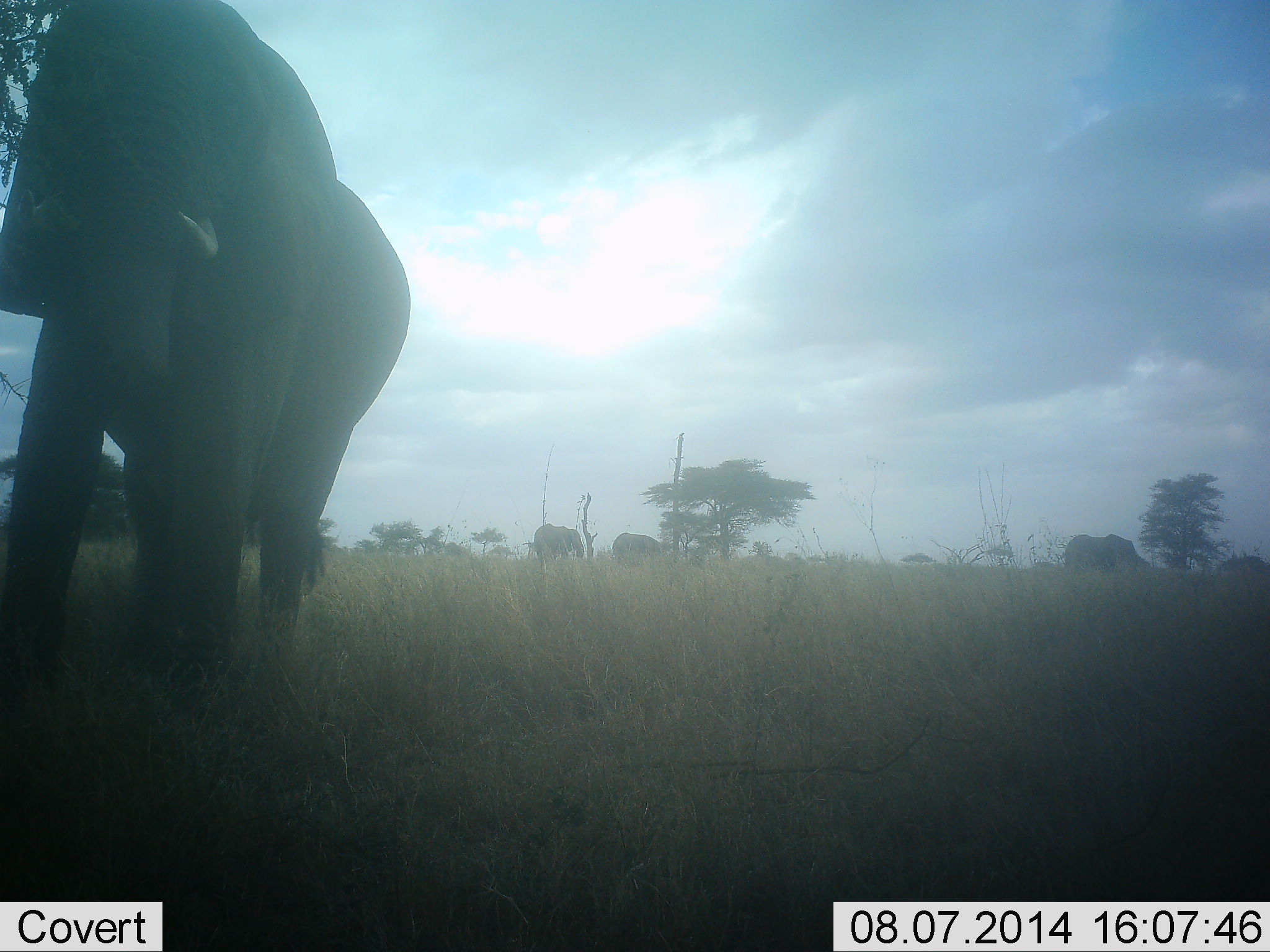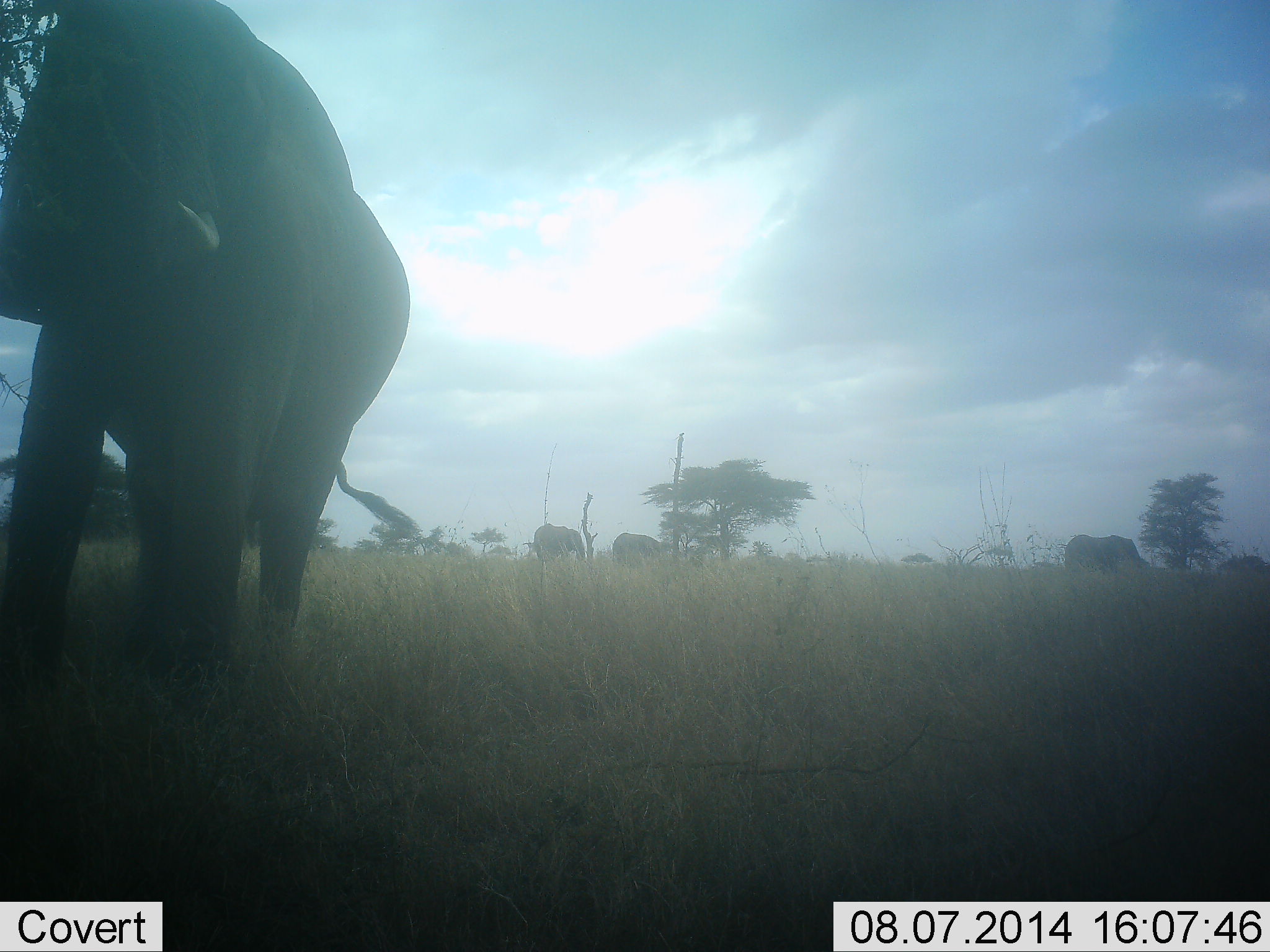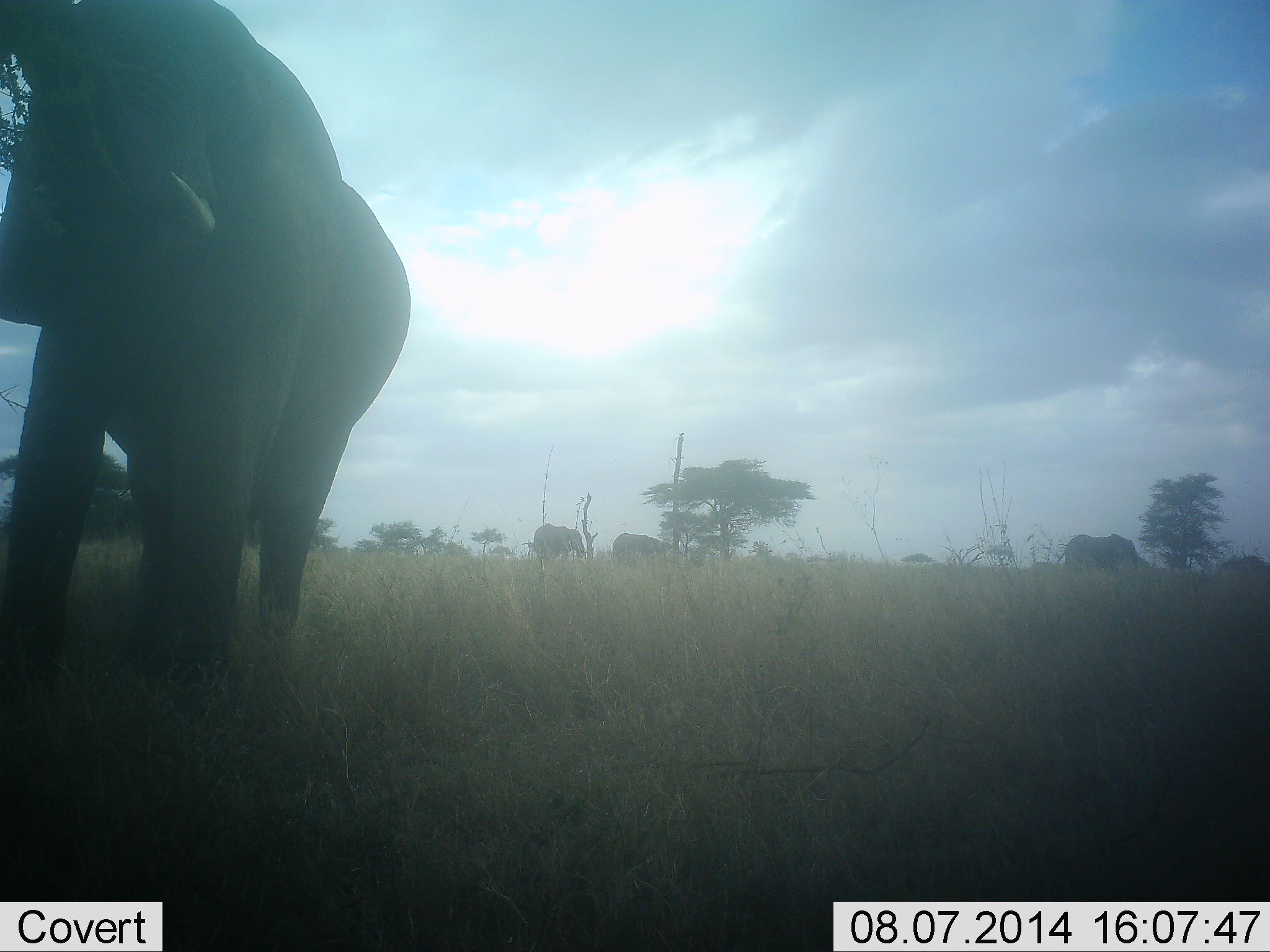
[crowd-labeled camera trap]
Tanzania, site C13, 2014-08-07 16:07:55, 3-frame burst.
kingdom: Animalia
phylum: Chordata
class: Mammalia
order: Proboscidea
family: Elephantidae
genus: Loxodonta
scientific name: Loxodonta africana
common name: african bush elephant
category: elephant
Elephant (african bush elephant) (Loxodonta africana), count 4. Behavior (volunteer vote fractions): standing 70%, resting 0%, moving 0%, interacting 0%. Young present (vote fraction): 0%. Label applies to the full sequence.